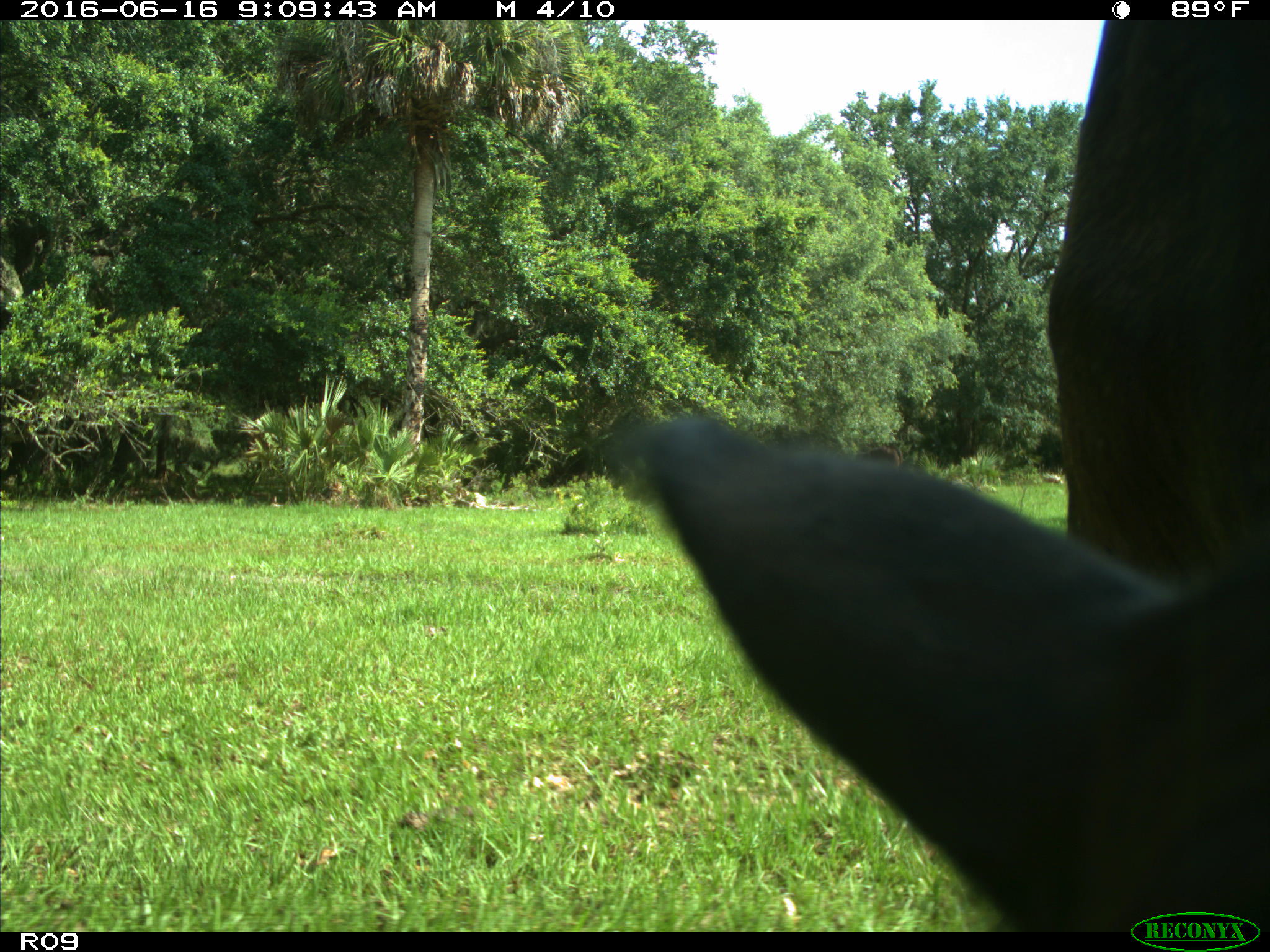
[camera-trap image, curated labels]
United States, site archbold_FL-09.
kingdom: Animalia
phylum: Chordata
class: Mammalia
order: Artiodactyla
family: Bovidae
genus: Bos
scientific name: Bos taurus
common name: domestic cow